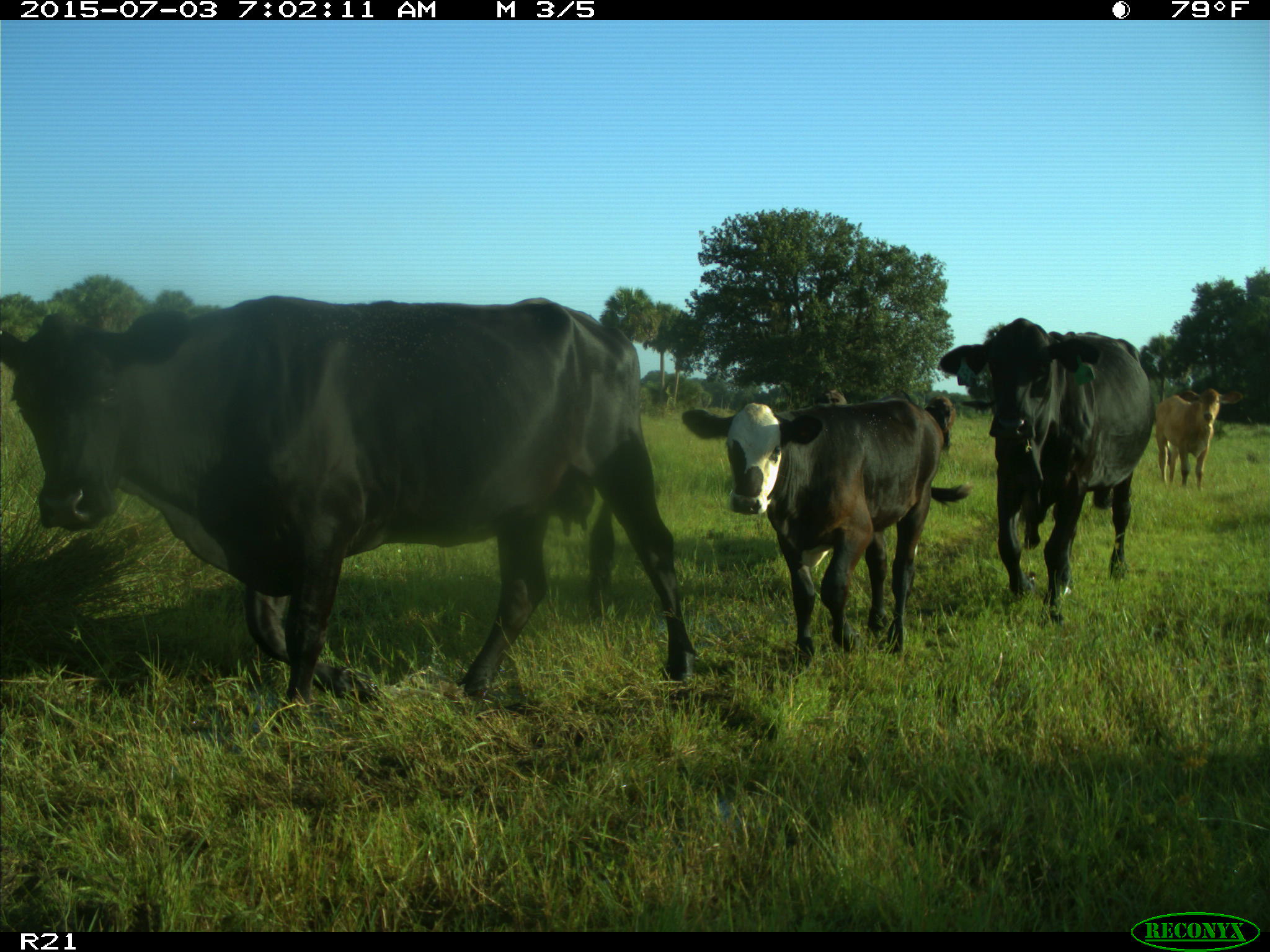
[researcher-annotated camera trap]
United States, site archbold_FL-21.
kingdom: Animalia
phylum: Chordata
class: Mammalia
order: Artiodactyla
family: Bovidae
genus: Bos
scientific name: Bos taurus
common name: domestic cow